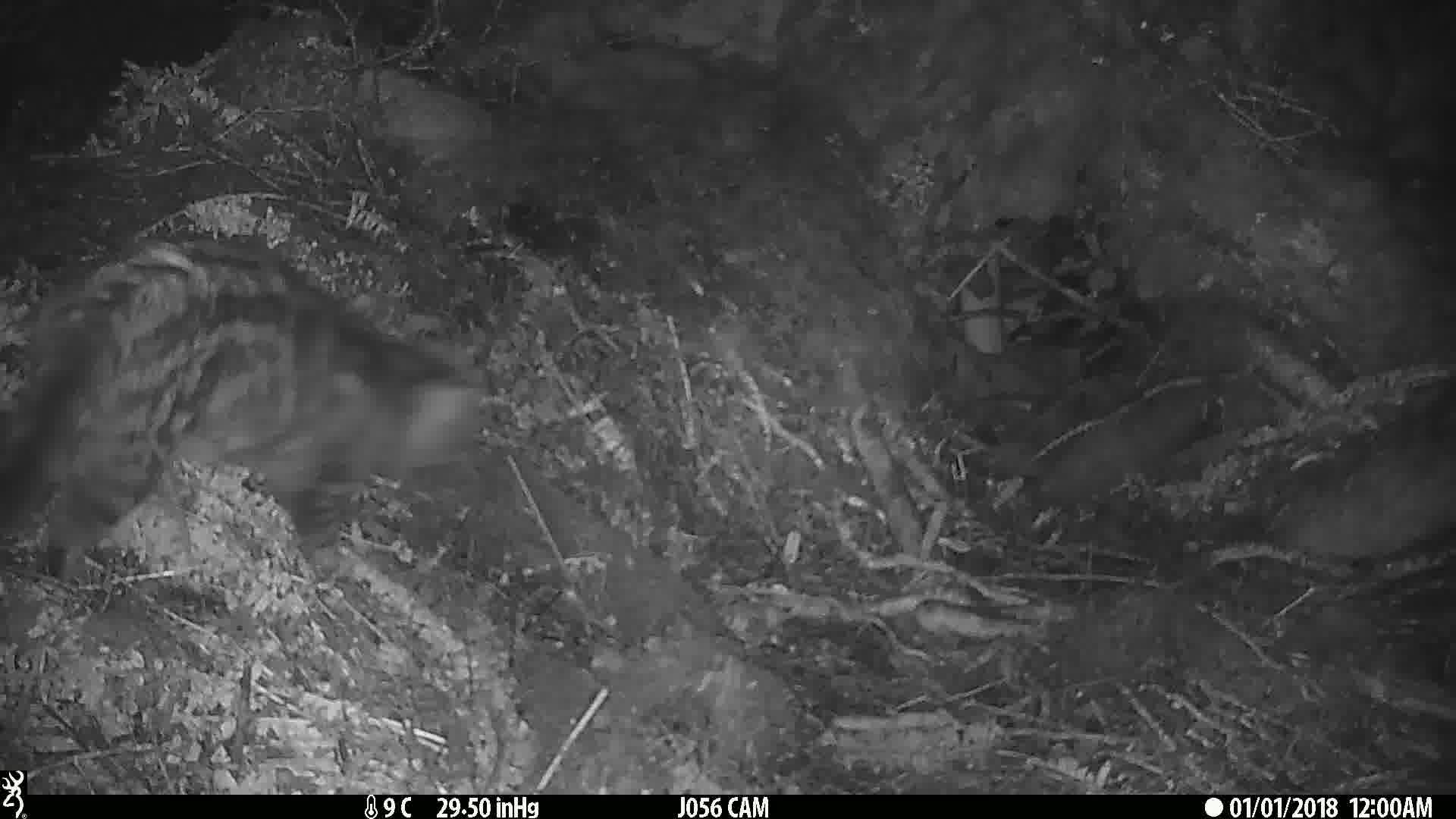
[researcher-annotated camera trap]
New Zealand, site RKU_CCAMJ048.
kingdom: Animalia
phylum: Chordata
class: Mammalia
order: Carnivora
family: Felidae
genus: Felis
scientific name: Felis catus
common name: domestic cat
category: cat